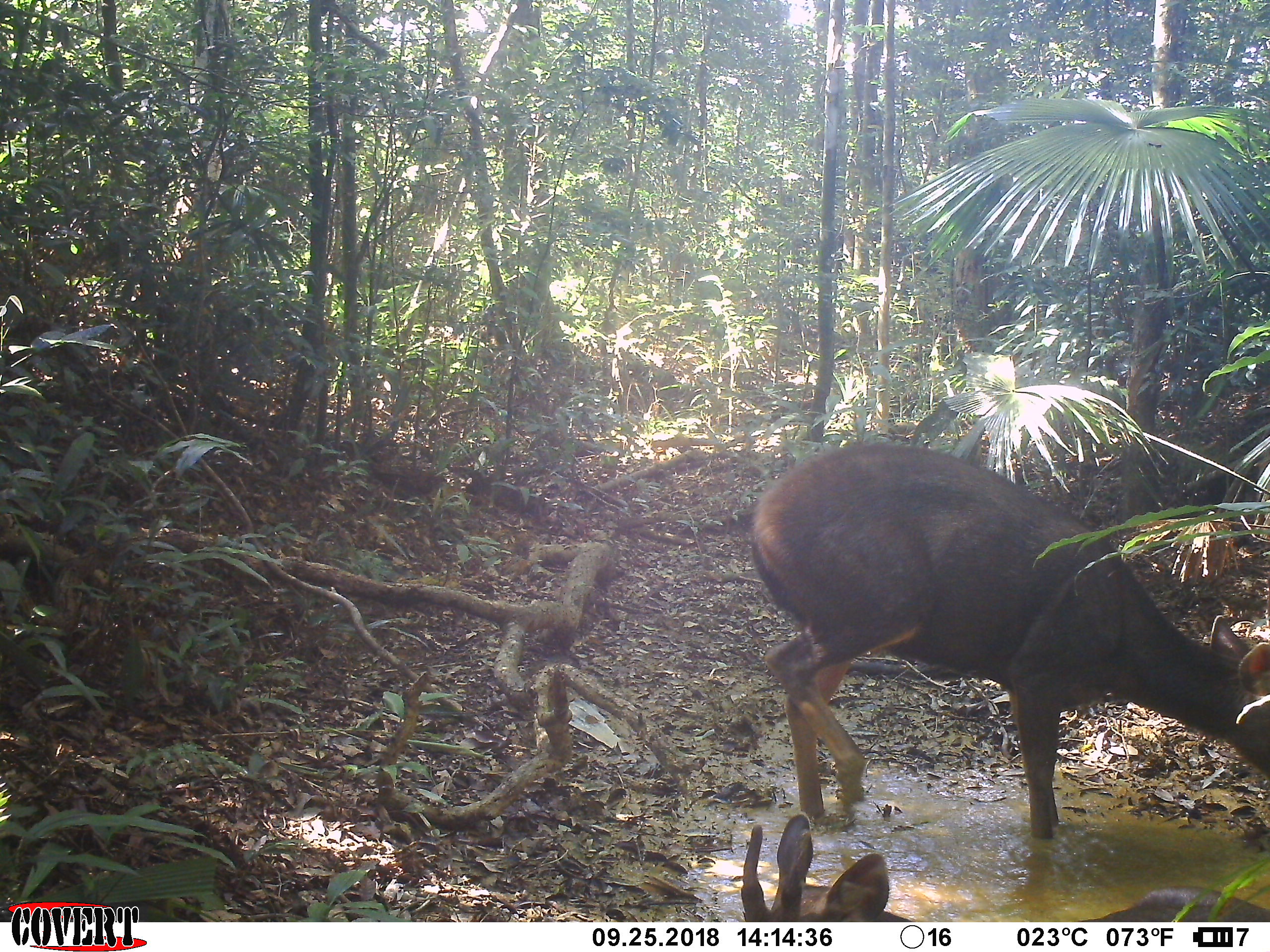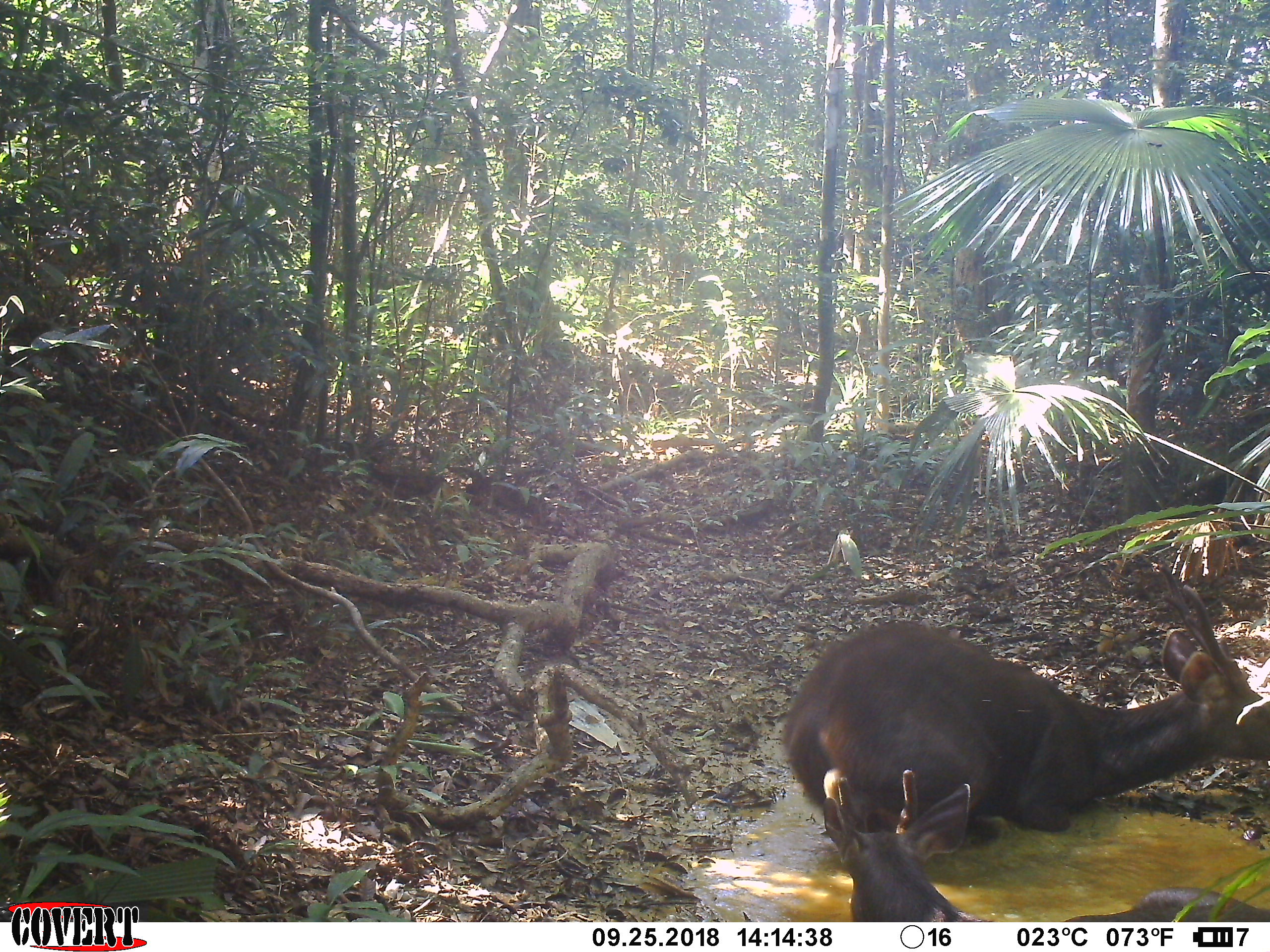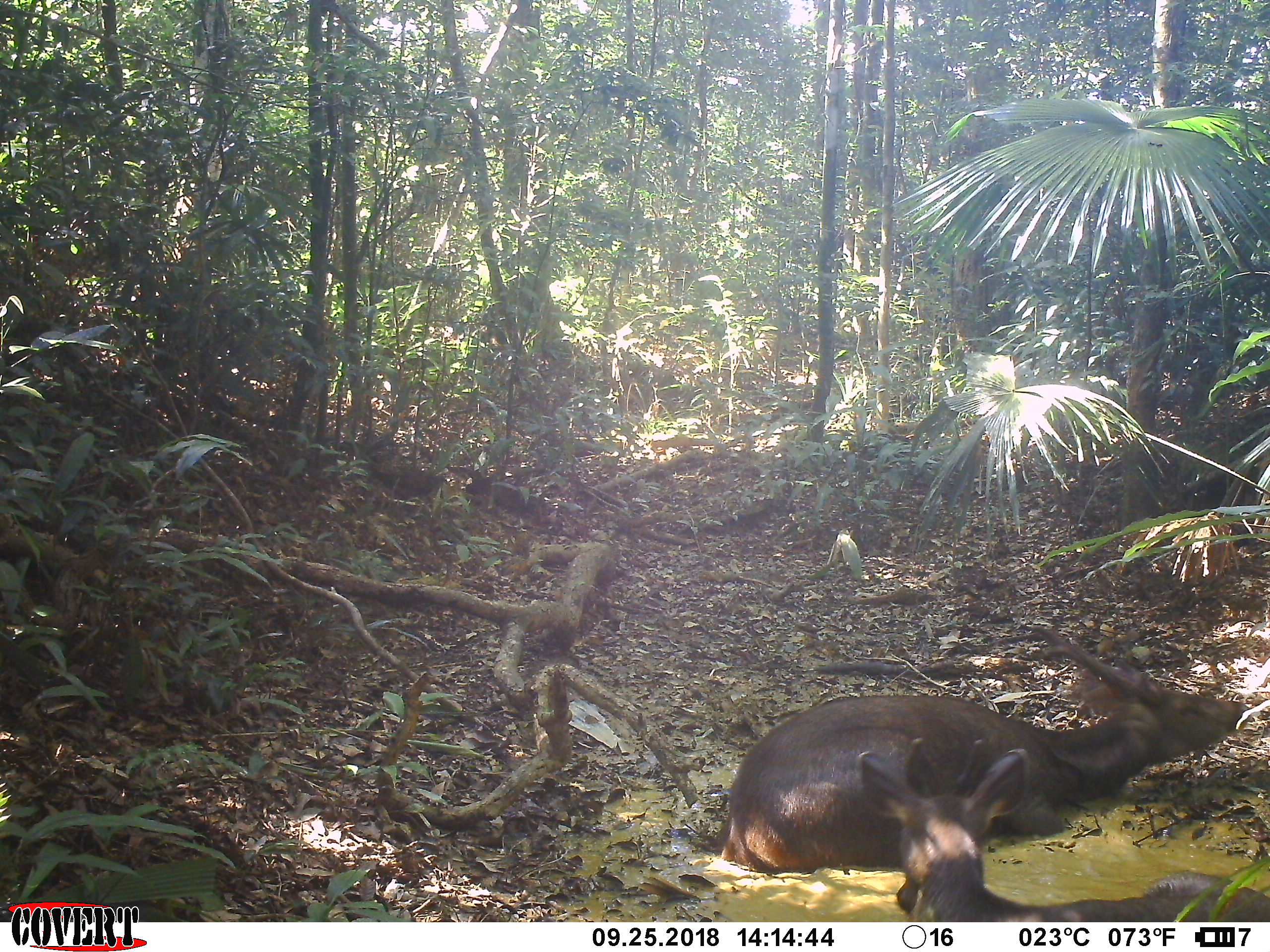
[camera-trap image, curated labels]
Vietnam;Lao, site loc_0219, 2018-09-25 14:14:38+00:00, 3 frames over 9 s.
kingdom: Animalia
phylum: Chordata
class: Mammalia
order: Artiodactyla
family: Cervidae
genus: Rusa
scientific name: Rusa unicolor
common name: sambar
Sambar (Rusa unicolor). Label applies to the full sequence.